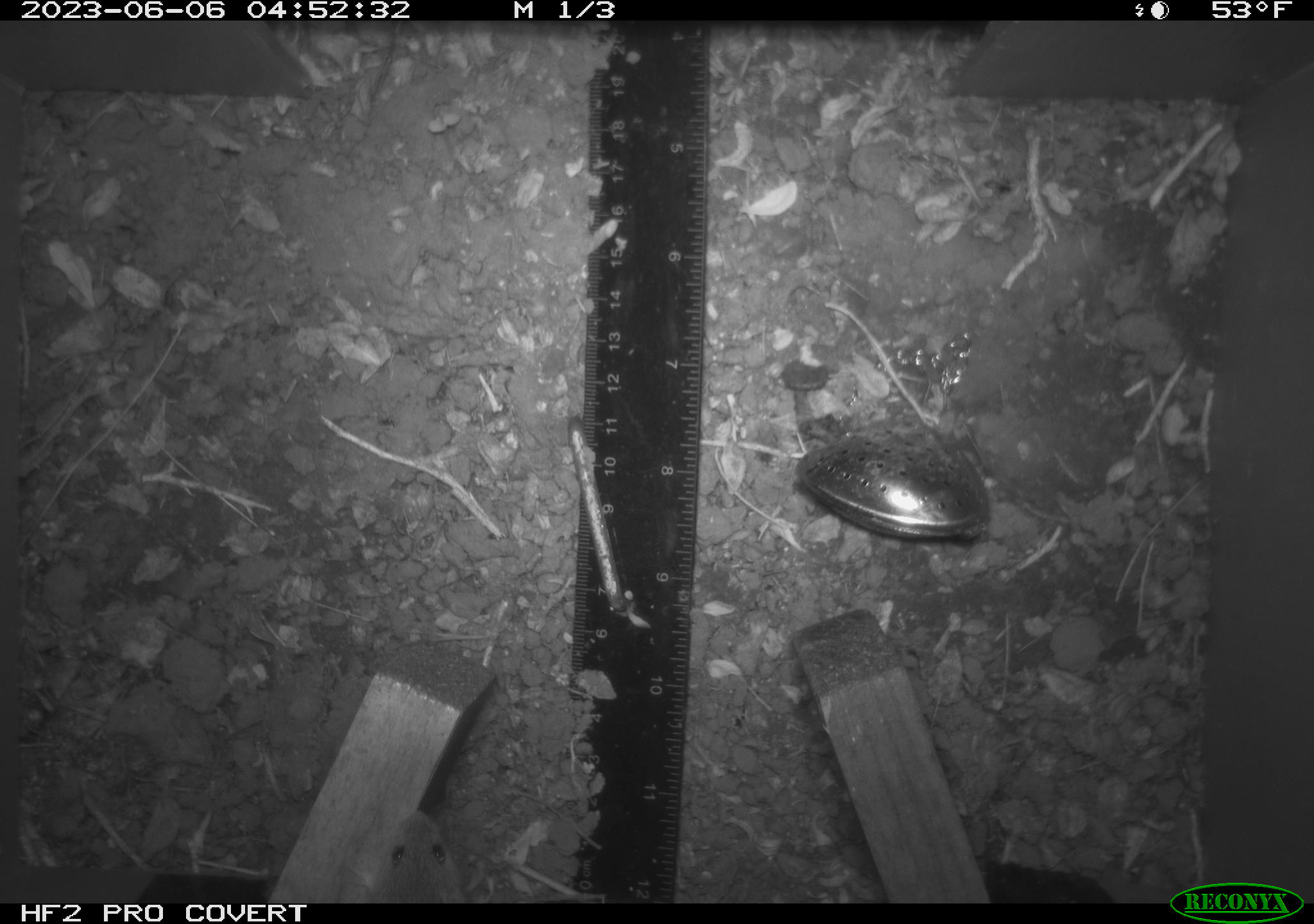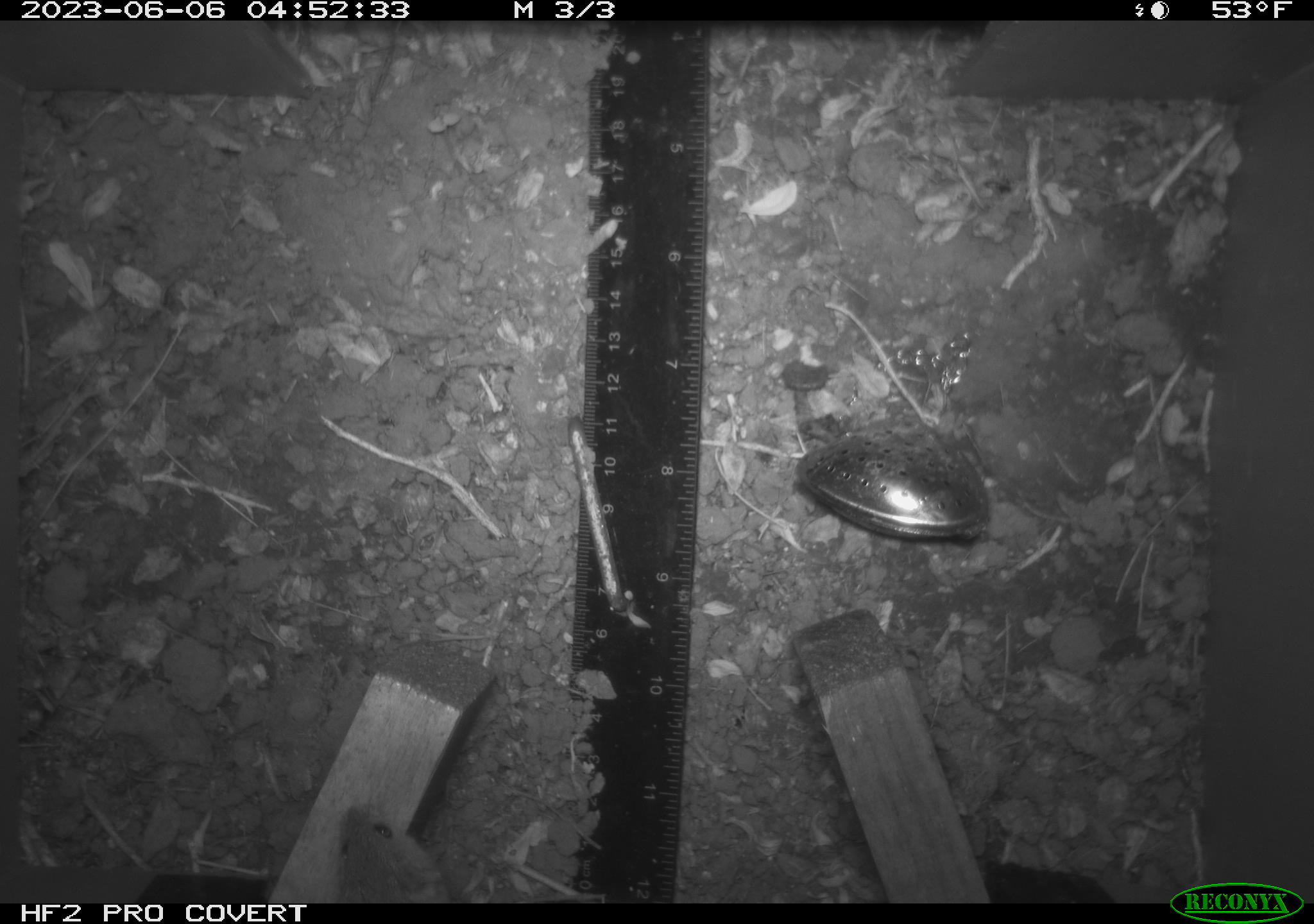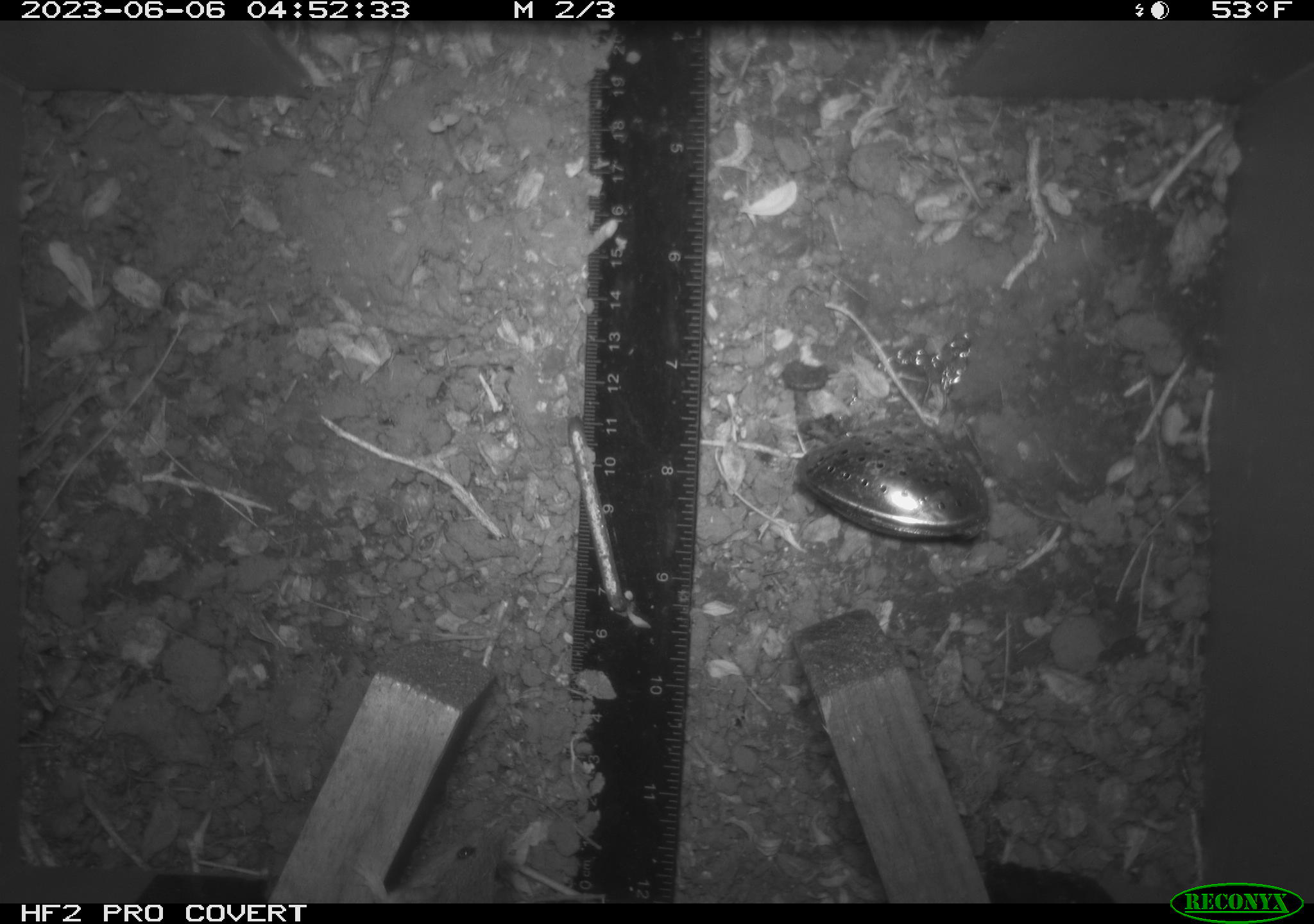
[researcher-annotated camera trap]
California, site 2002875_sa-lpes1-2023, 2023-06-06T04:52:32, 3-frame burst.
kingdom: Animalia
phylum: Chordata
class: Mammalia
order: Rodentia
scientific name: Rodentia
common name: mouse species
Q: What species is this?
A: Mouse species (Rodentia).